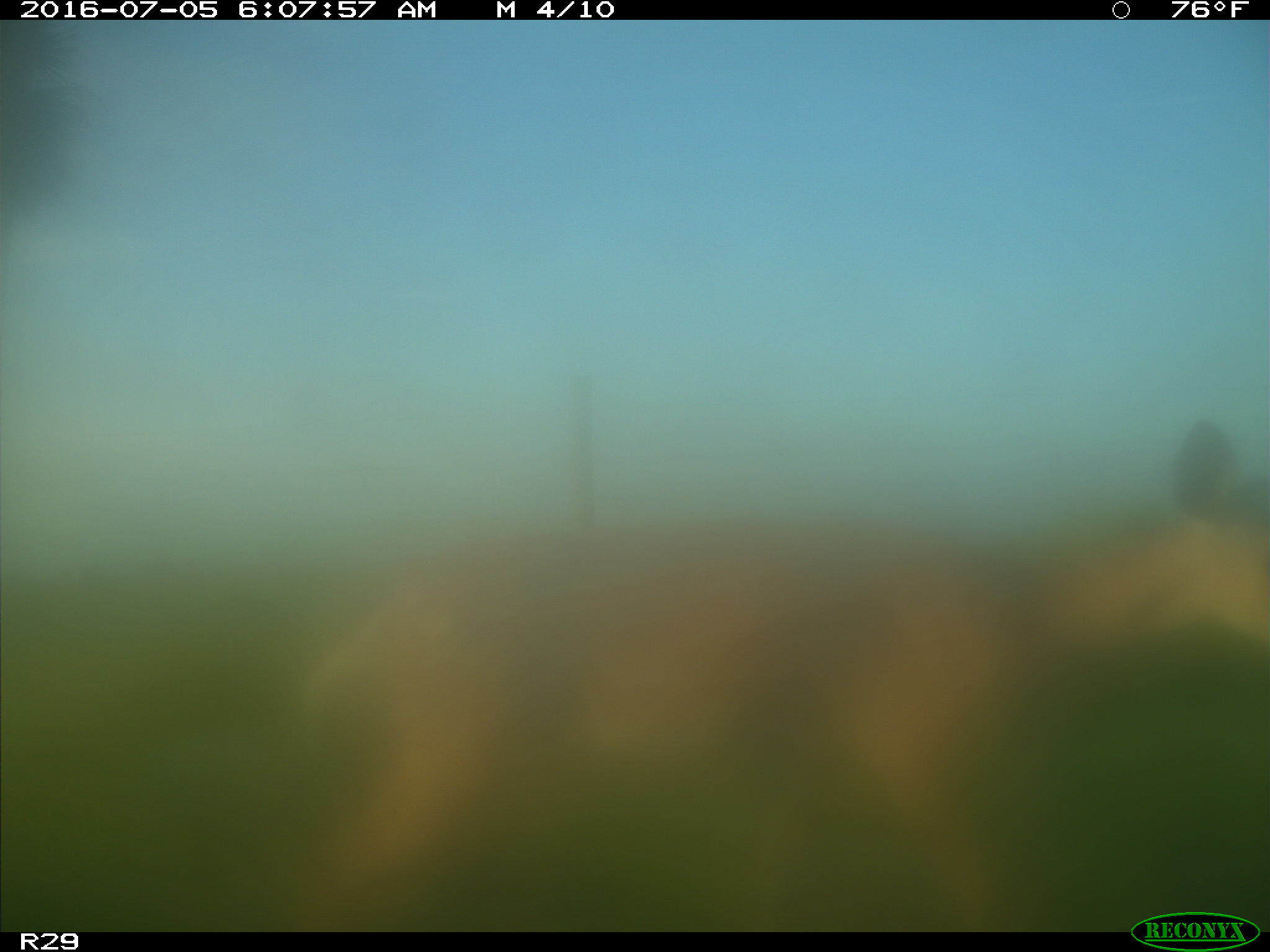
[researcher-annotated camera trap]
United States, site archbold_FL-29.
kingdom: Animalia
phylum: Chordata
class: Mammalia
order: Artiodactyla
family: Cervidae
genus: Odocoileus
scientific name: Odocoileus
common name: deer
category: unidentified deer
Unidentified deer (deer) (Odocoileus).